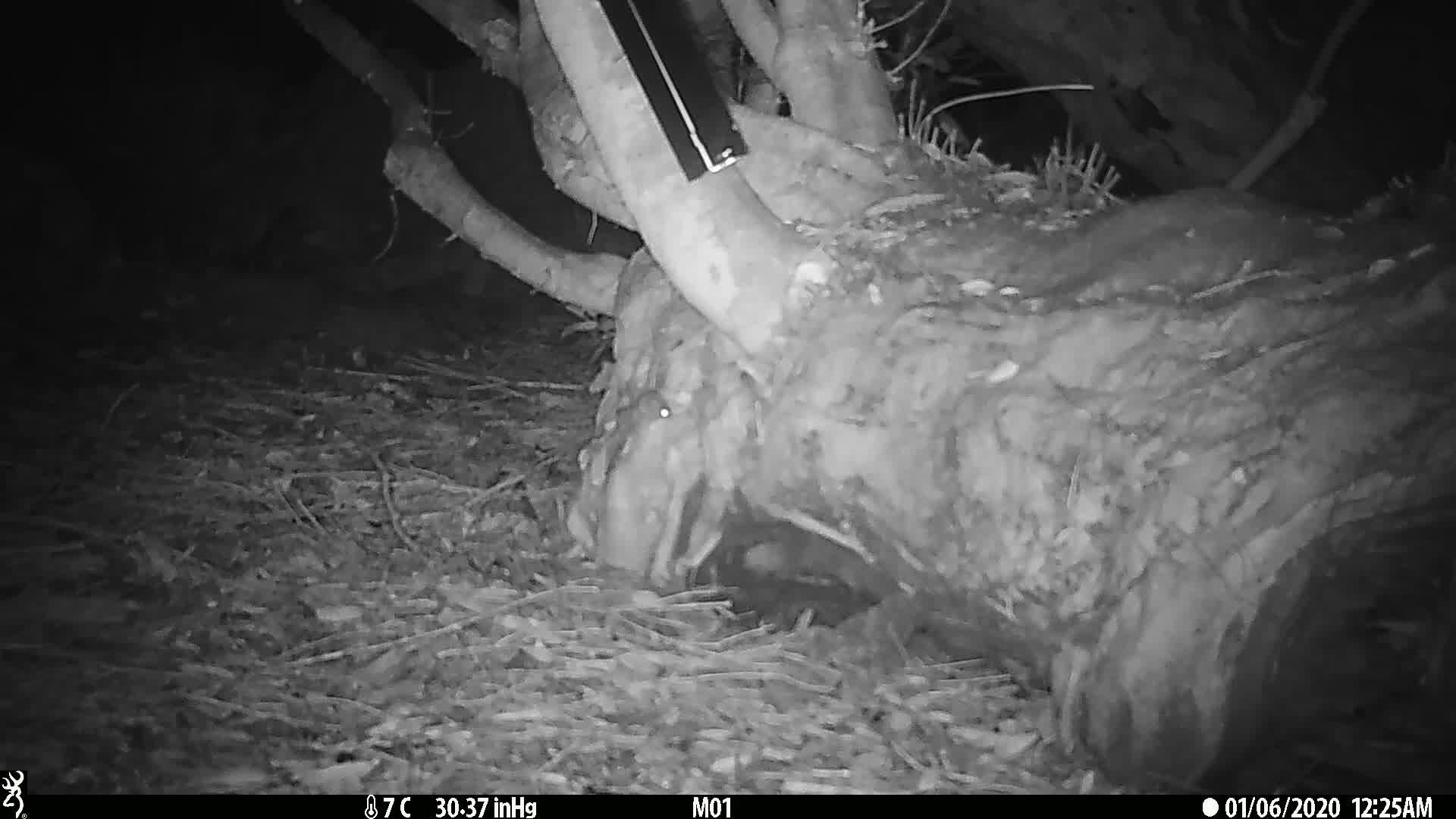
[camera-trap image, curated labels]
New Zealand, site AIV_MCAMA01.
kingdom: Animalia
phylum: Chordata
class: Mammalia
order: Rodentia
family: Muridae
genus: Mus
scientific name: Mus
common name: mouse